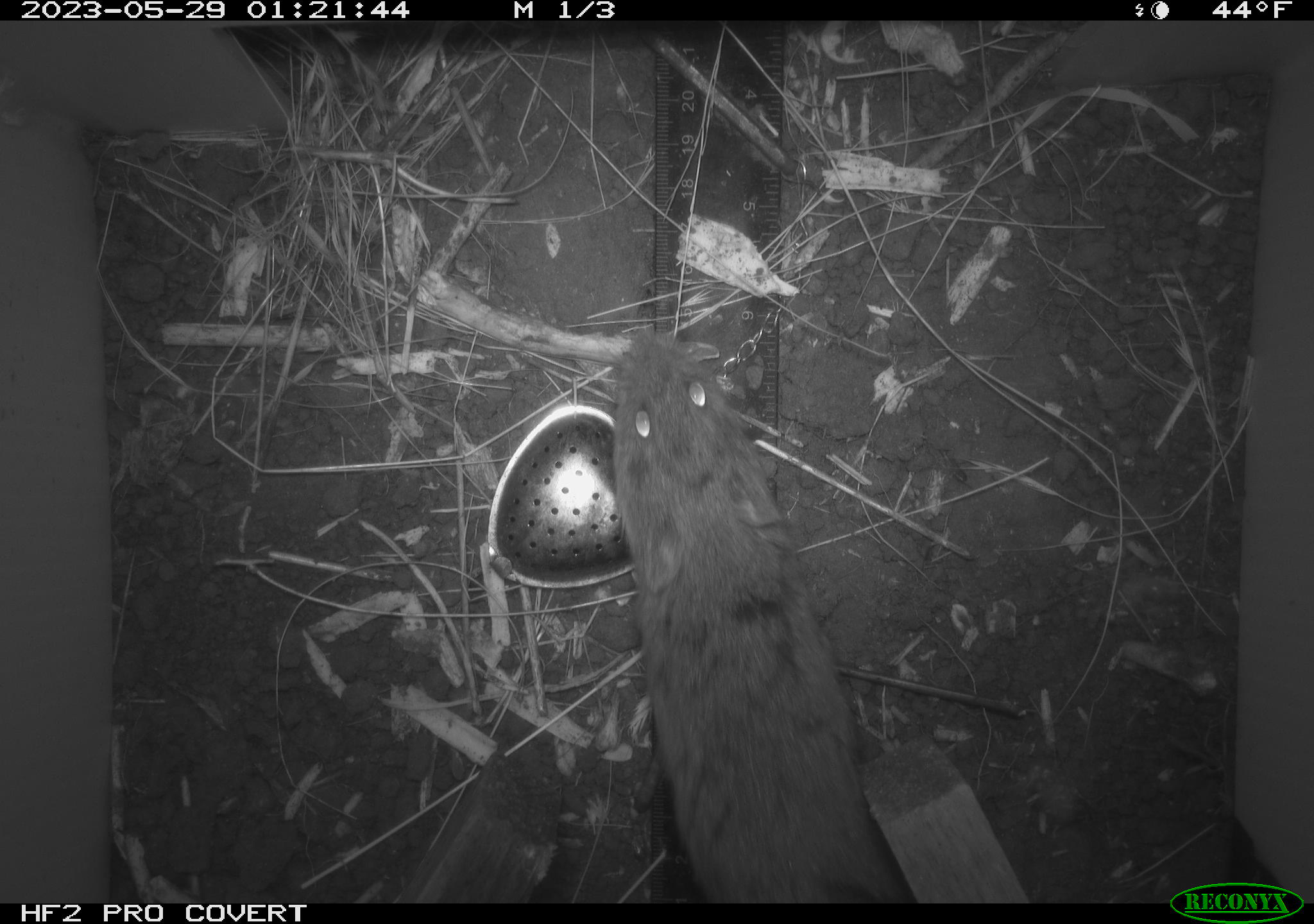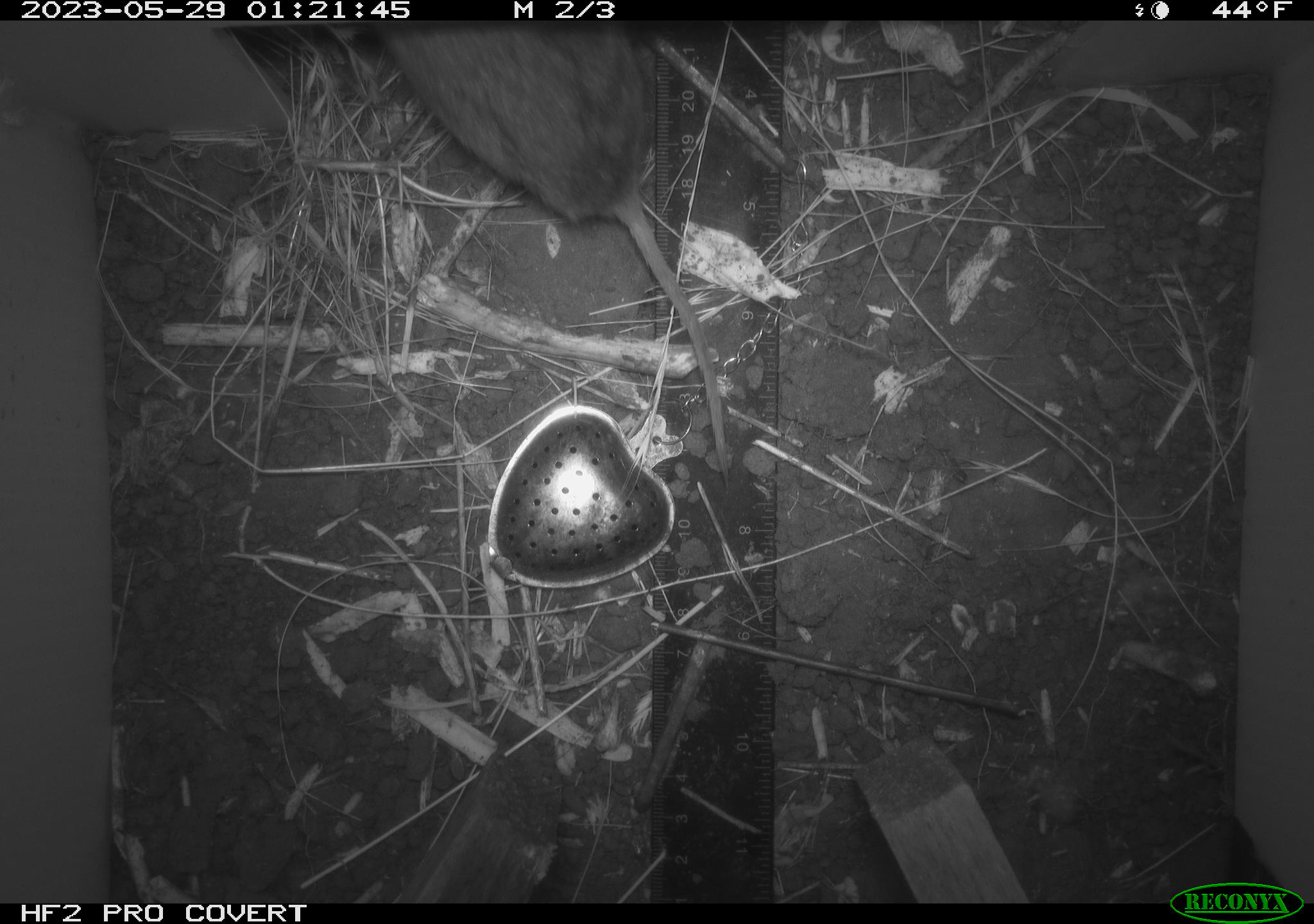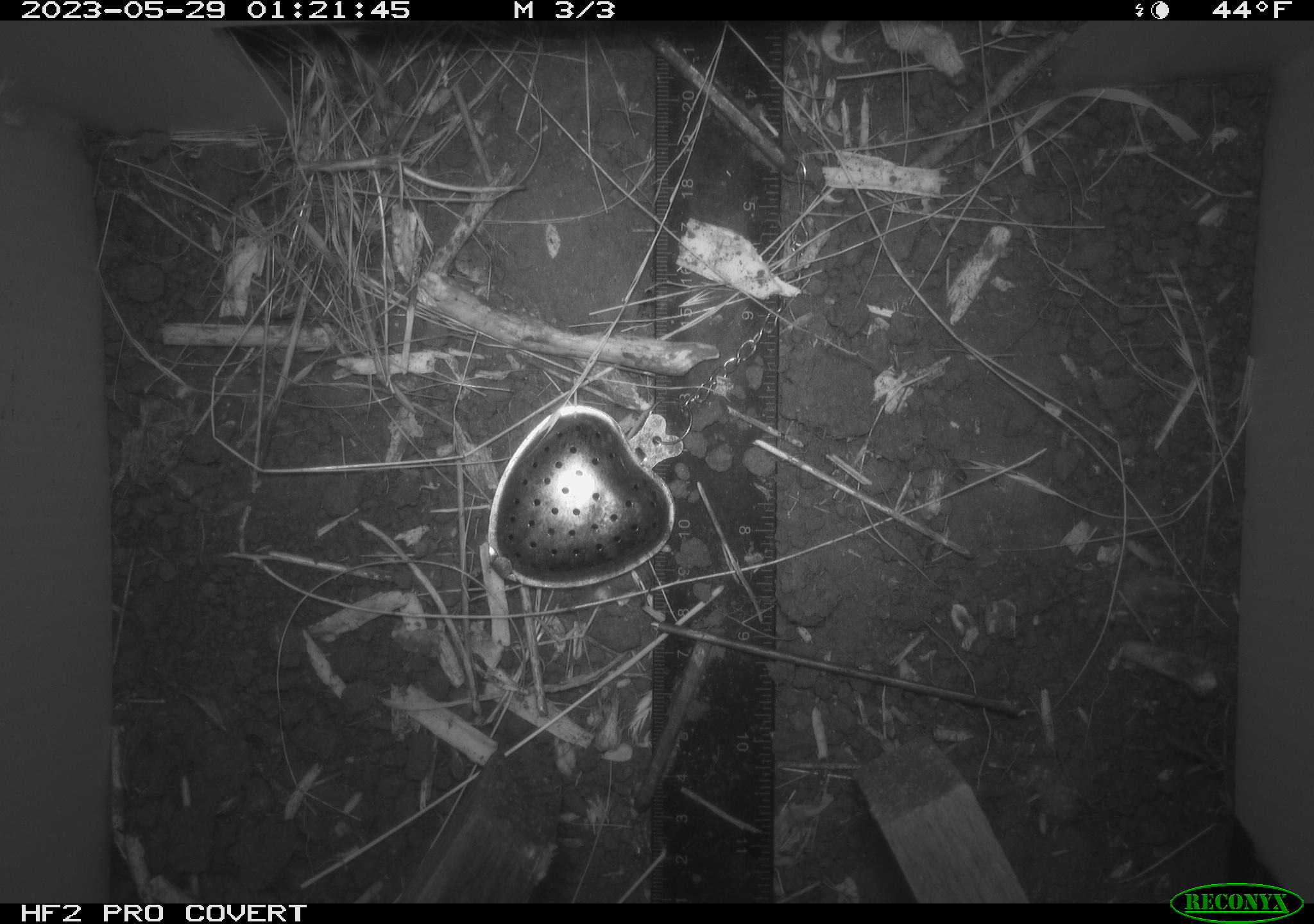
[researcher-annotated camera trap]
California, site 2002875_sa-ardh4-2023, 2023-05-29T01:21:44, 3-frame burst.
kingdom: Animalia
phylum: Chordata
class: Mammalia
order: Rodentia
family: Cricetidae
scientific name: Arvicolinae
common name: voles, lemmings, and muskrats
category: arvicolinae subfamily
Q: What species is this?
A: Arvicolinae subfamily (voles, lemmings, and muskrats) (Arvicolinae).